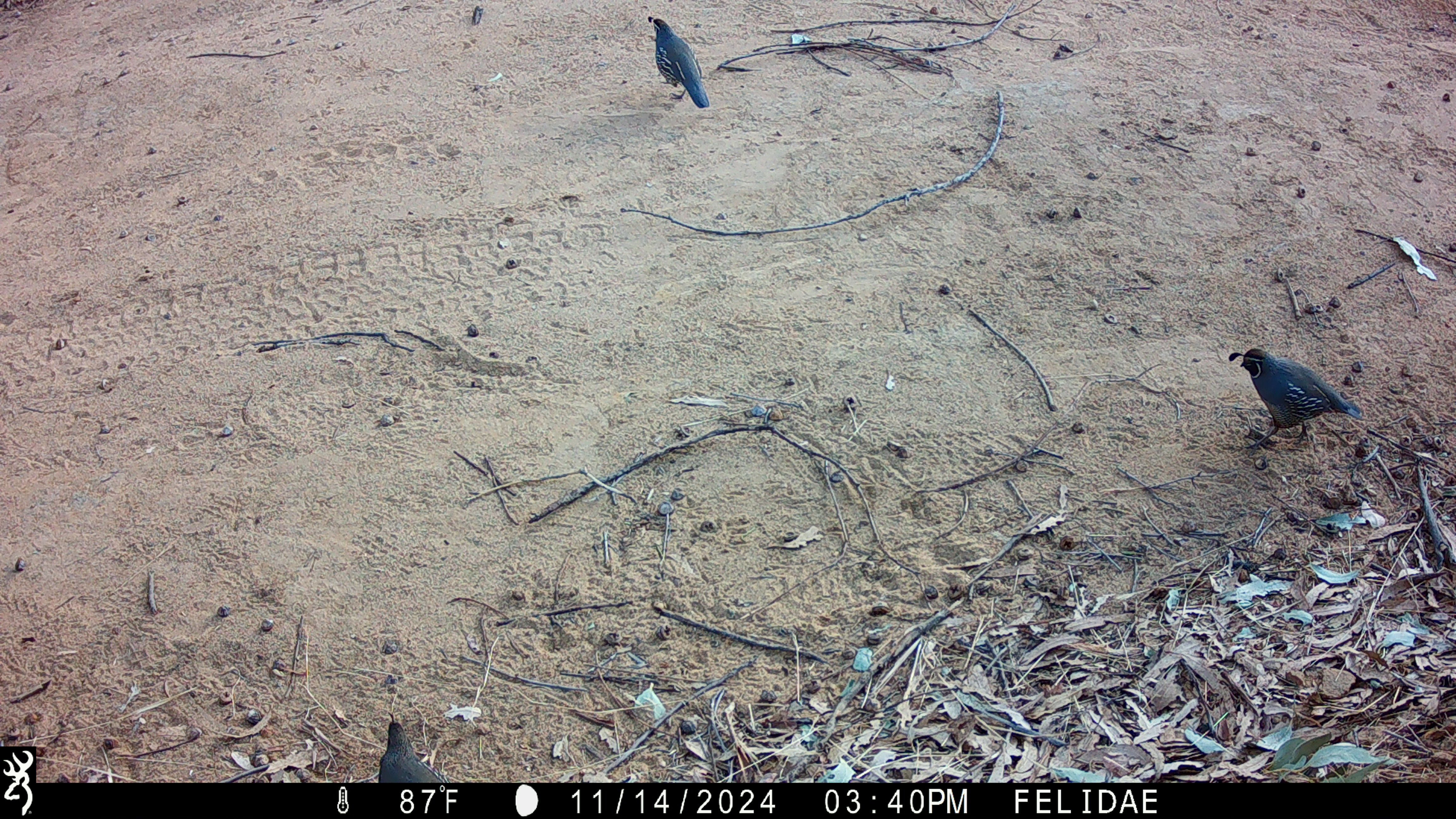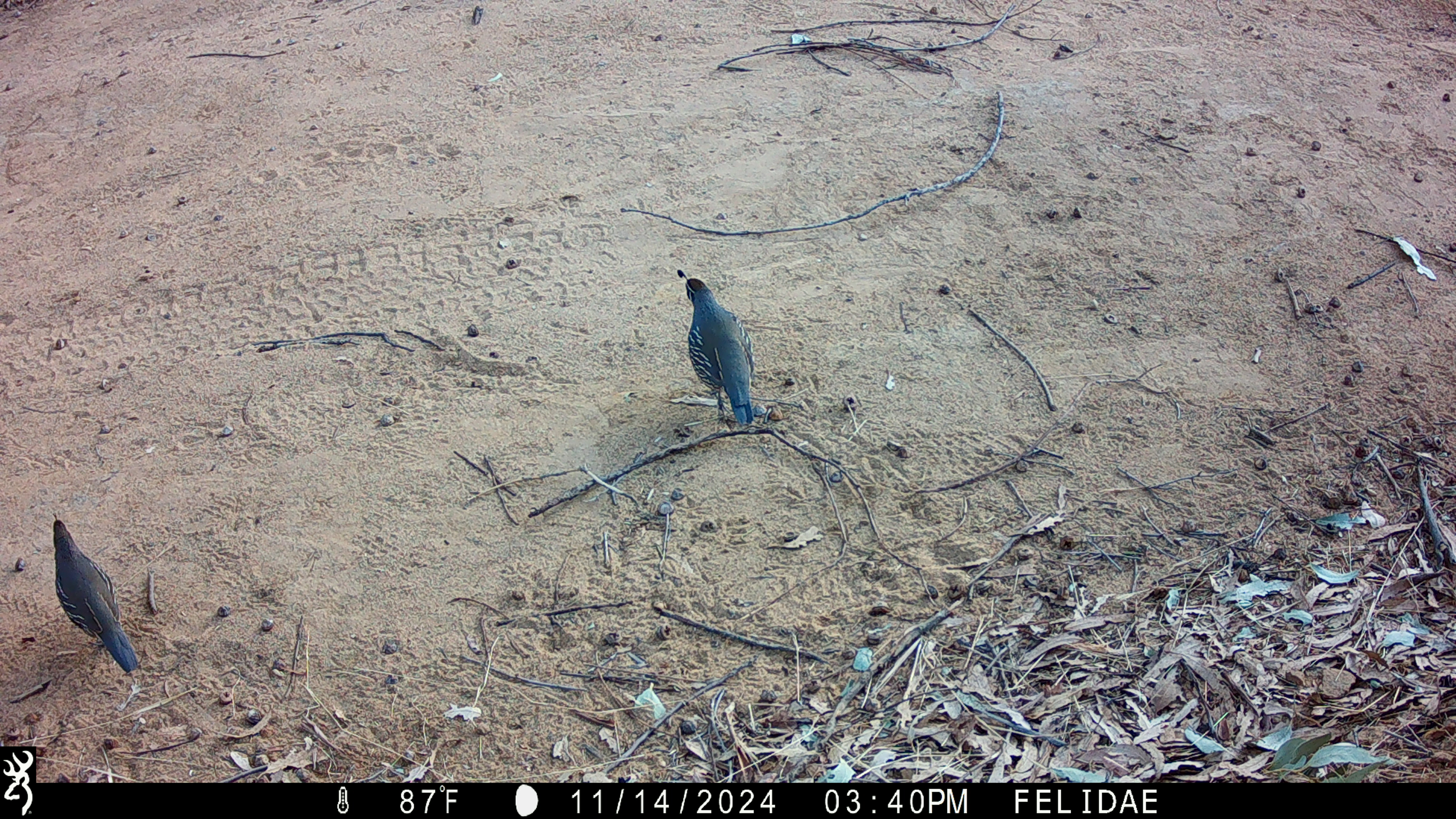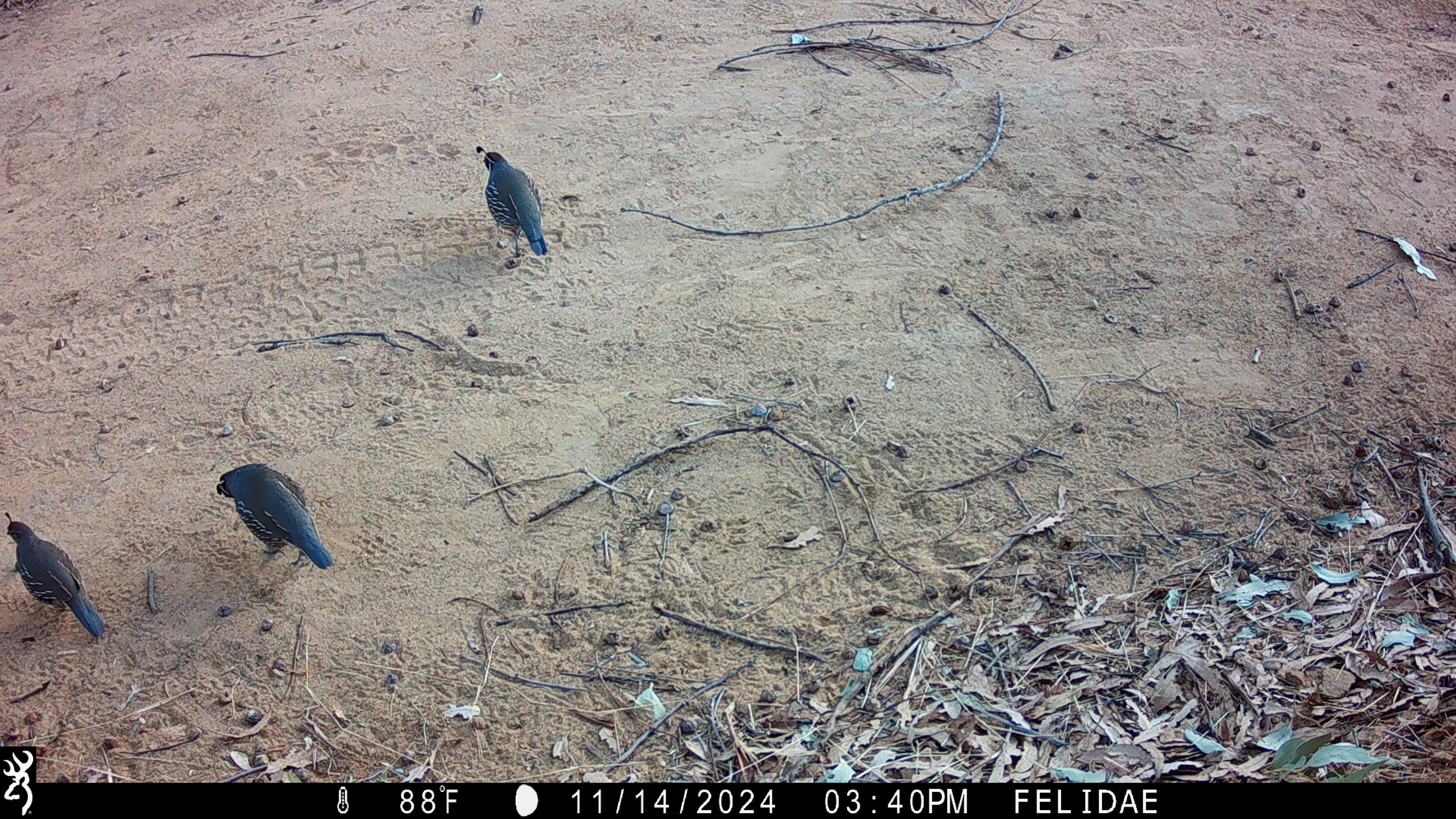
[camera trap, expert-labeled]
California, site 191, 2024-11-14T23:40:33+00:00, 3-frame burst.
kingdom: Animalia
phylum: Chordata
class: Aves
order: Galliformes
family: Odontophoridae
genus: Callipepla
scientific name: Callipepla californica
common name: california quail